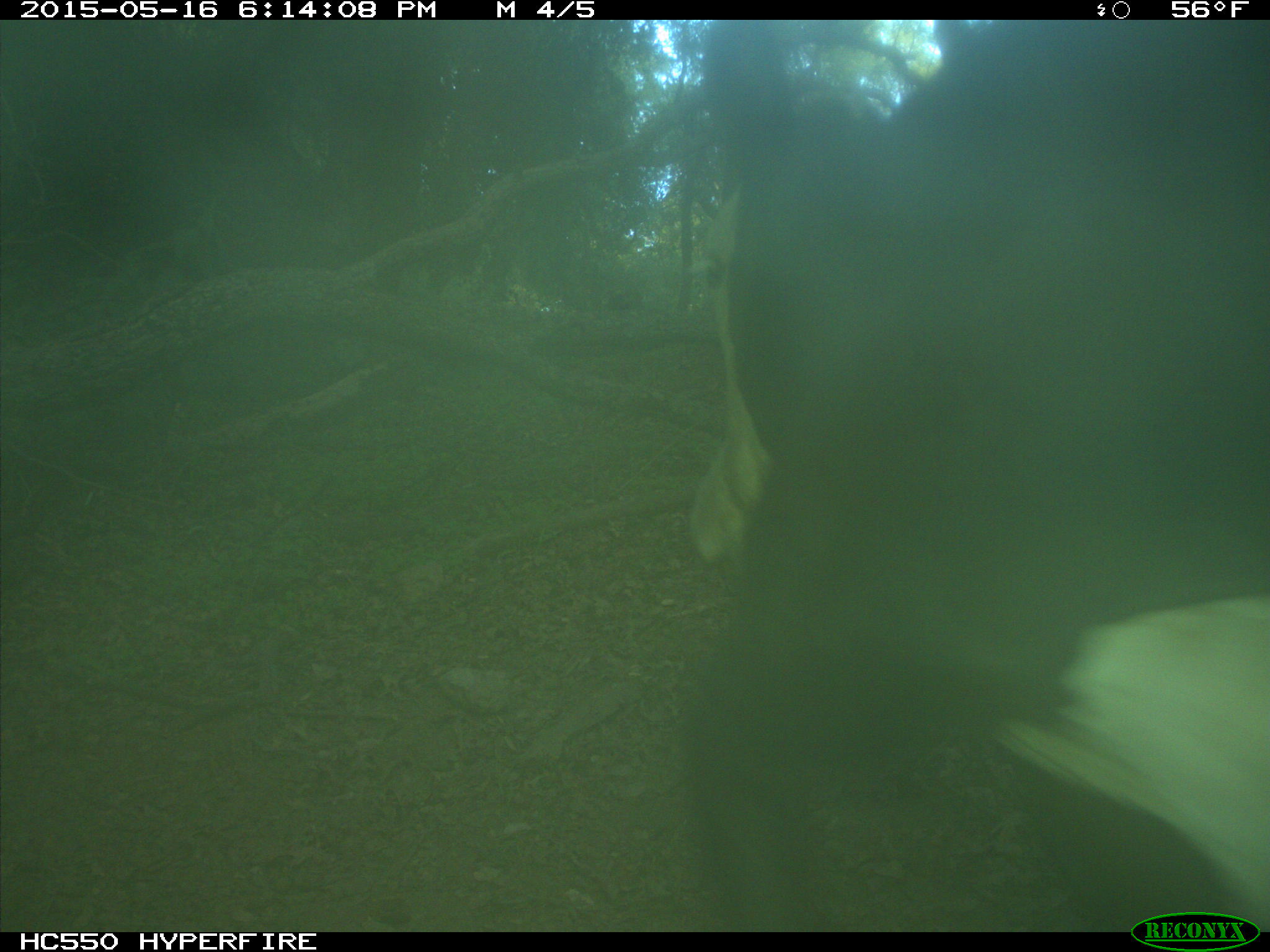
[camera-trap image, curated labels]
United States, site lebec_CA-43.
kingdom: Animalia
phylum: Chordata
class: Mammalia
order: Artiodactyla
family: Bovidae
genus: Bos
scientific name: Bos taurus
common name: domestic cow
Bos taurus (domestic cow).